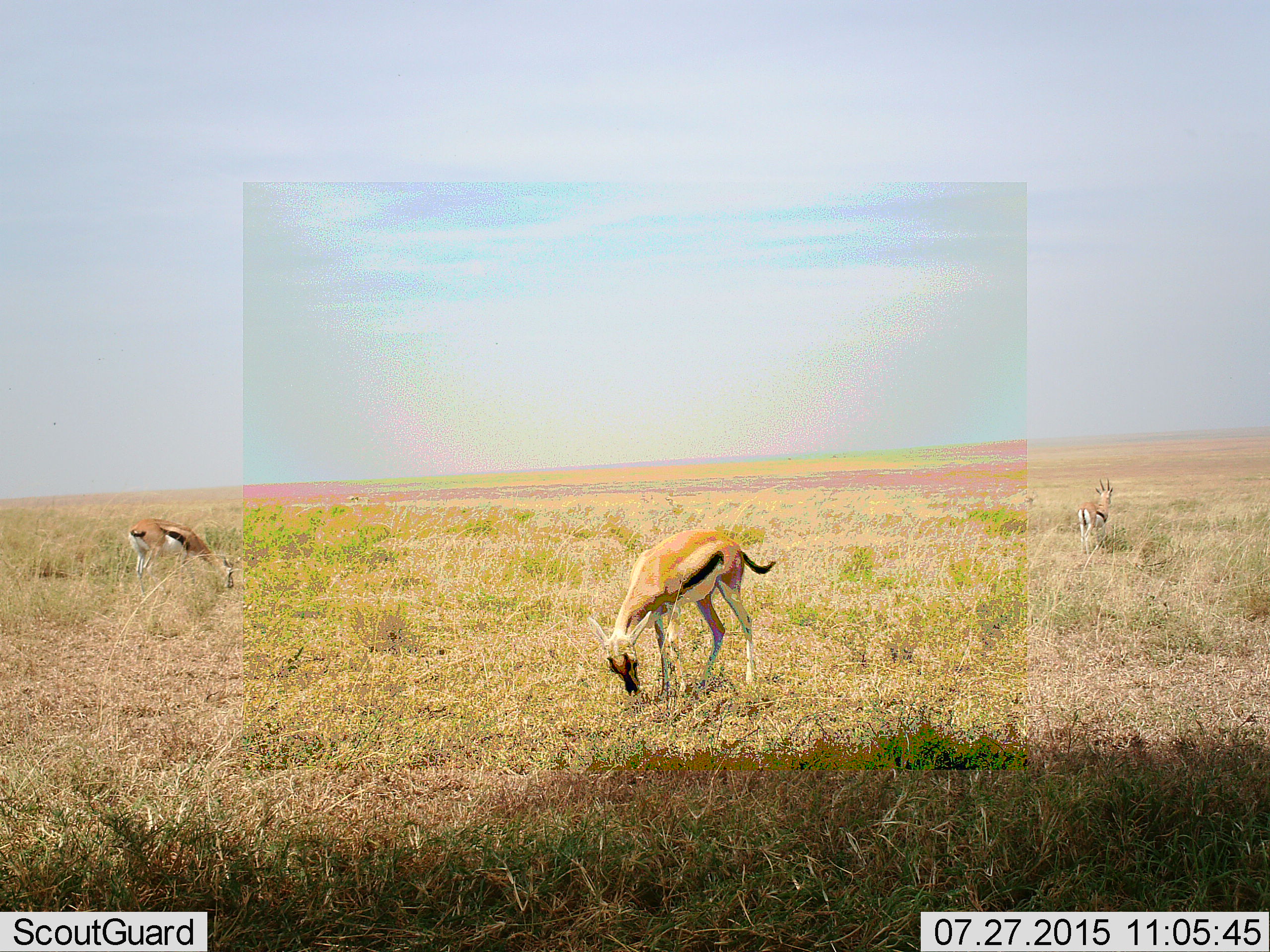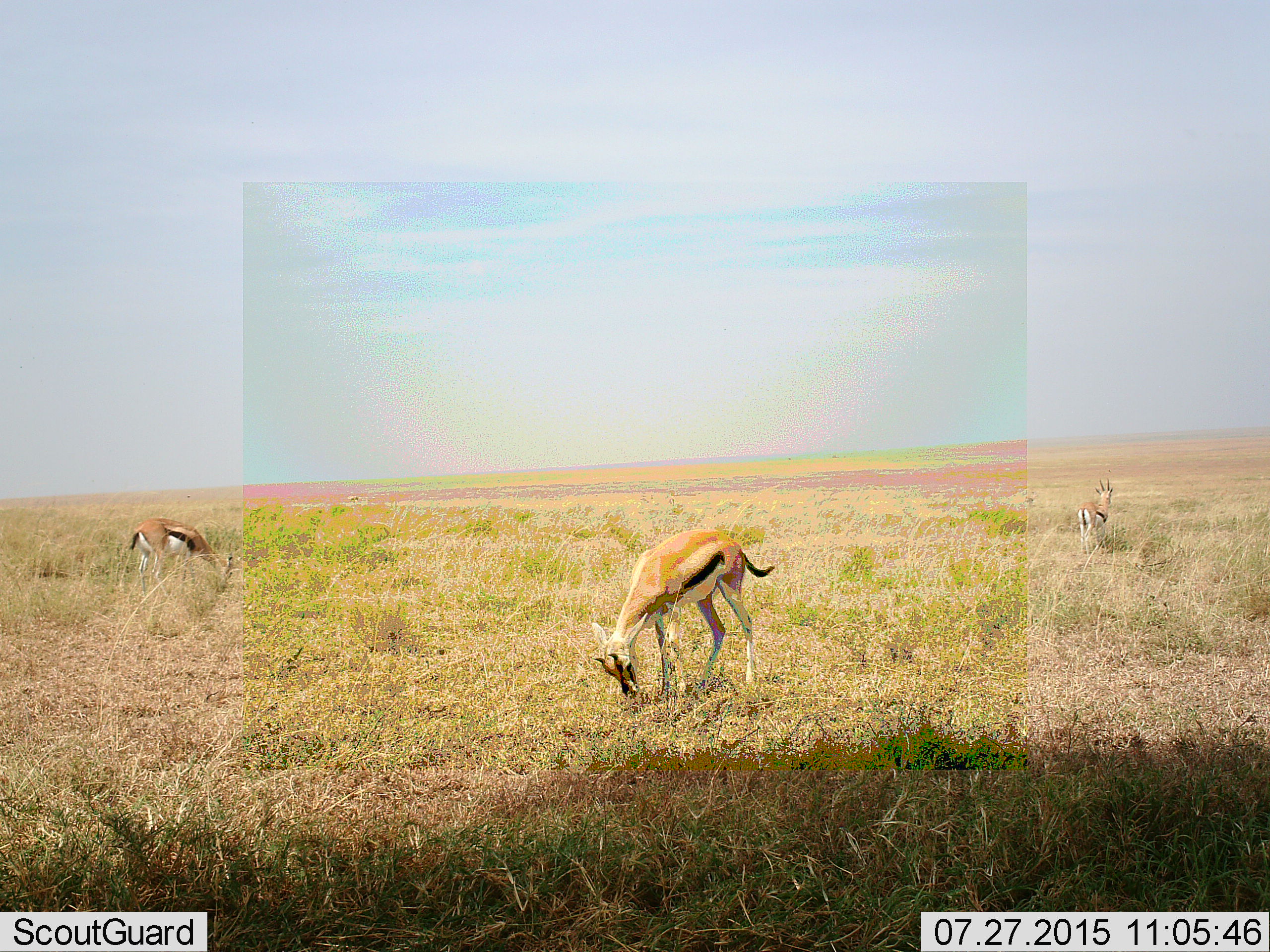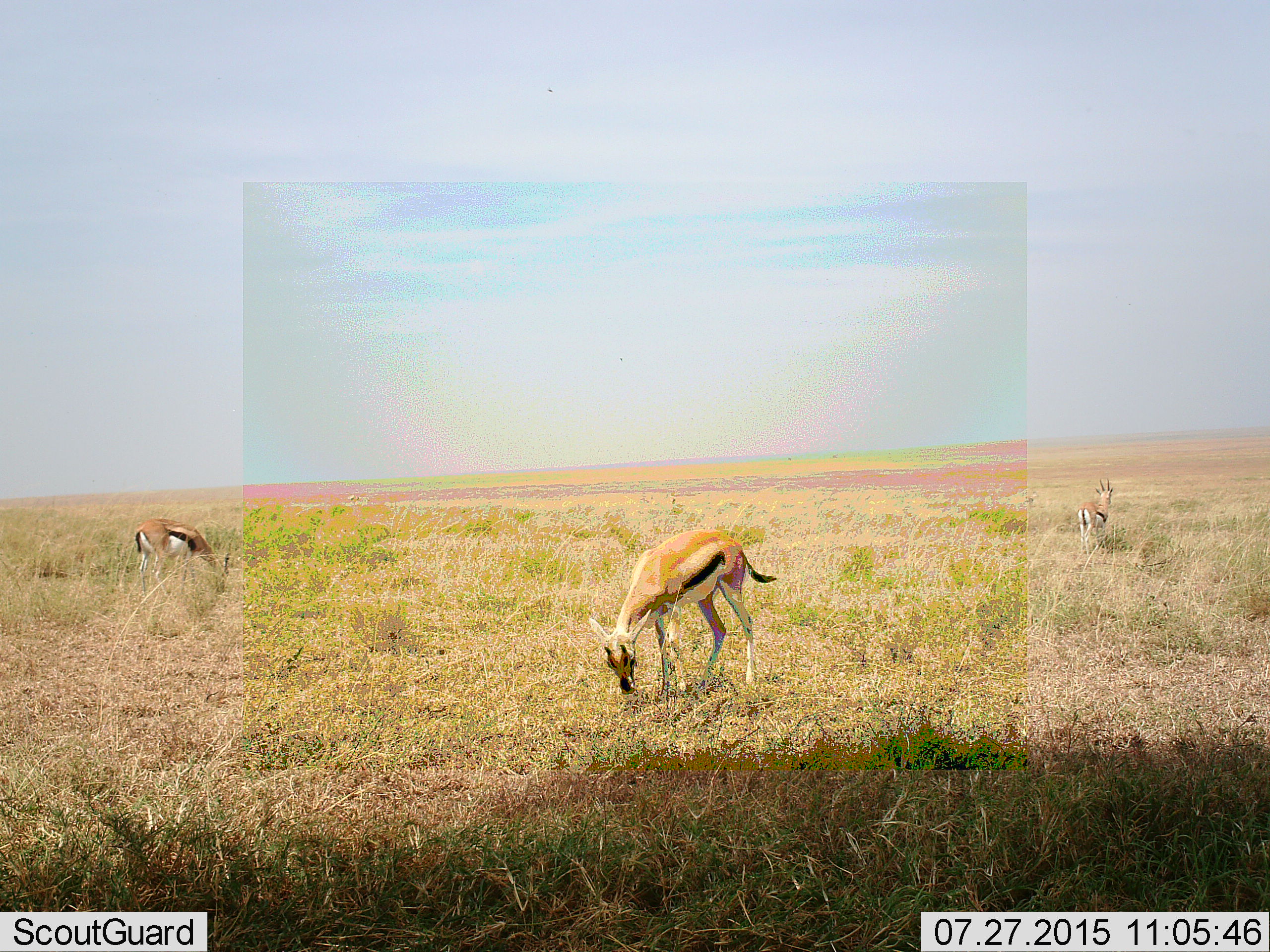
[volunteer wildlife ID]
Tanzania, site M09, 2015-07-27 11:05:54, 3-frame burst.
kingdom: Animalia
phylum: Chordata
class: Mammalia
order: Artiodactyla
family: Bovidae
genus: Eudorcas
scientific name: Eudorcas thomsonii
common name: thomson's gazelle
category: gazellethomsons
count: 3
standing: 67%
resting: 0%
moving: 22%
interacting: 11%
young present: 22%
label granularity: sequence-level